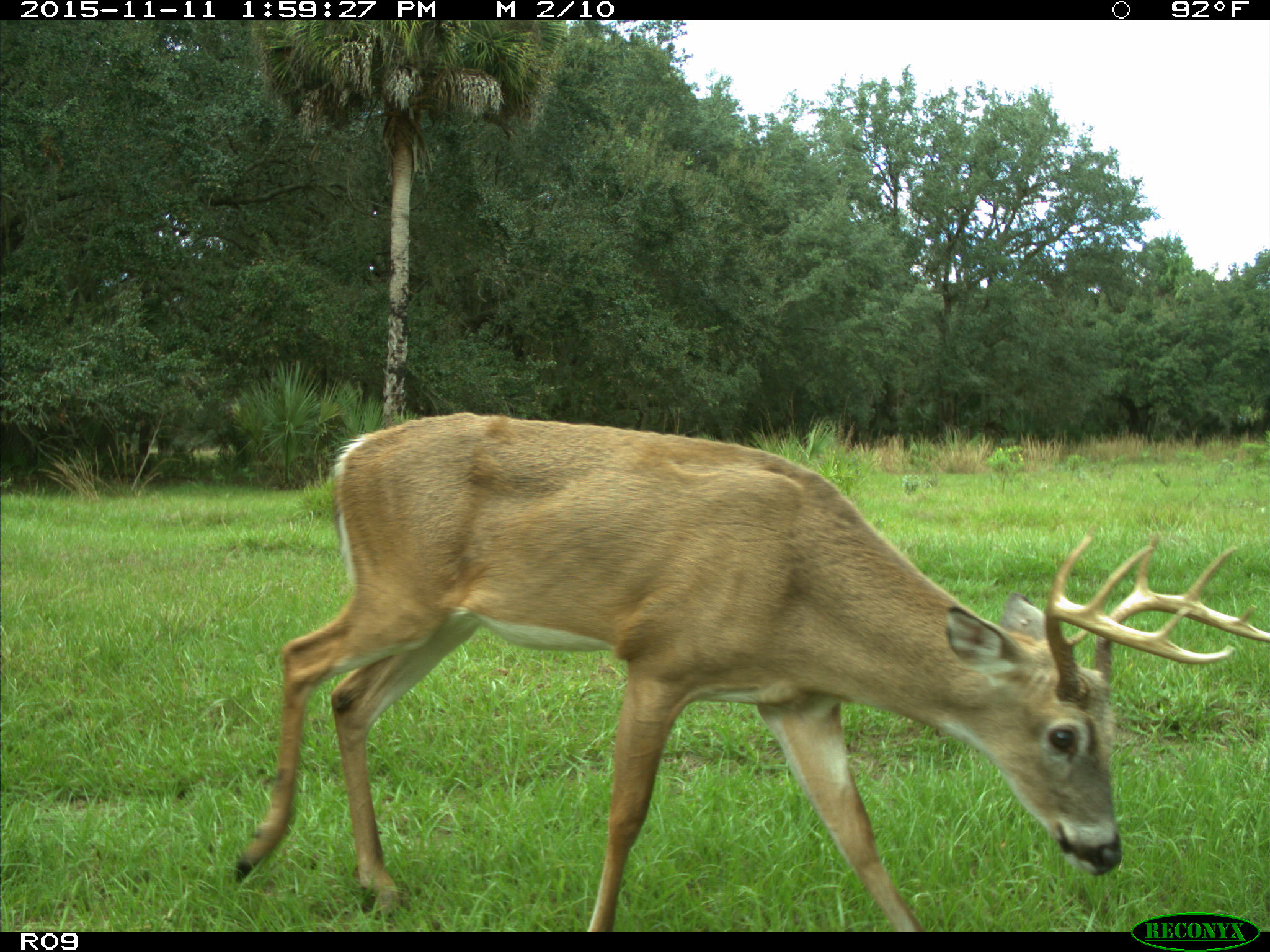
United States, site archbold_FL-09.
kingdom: Animalia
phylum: Chordata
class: Mammalia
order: Artiodactyla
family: Cervidae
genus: Odocoileus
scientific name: Odocoileus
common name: deer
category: unidentified deer